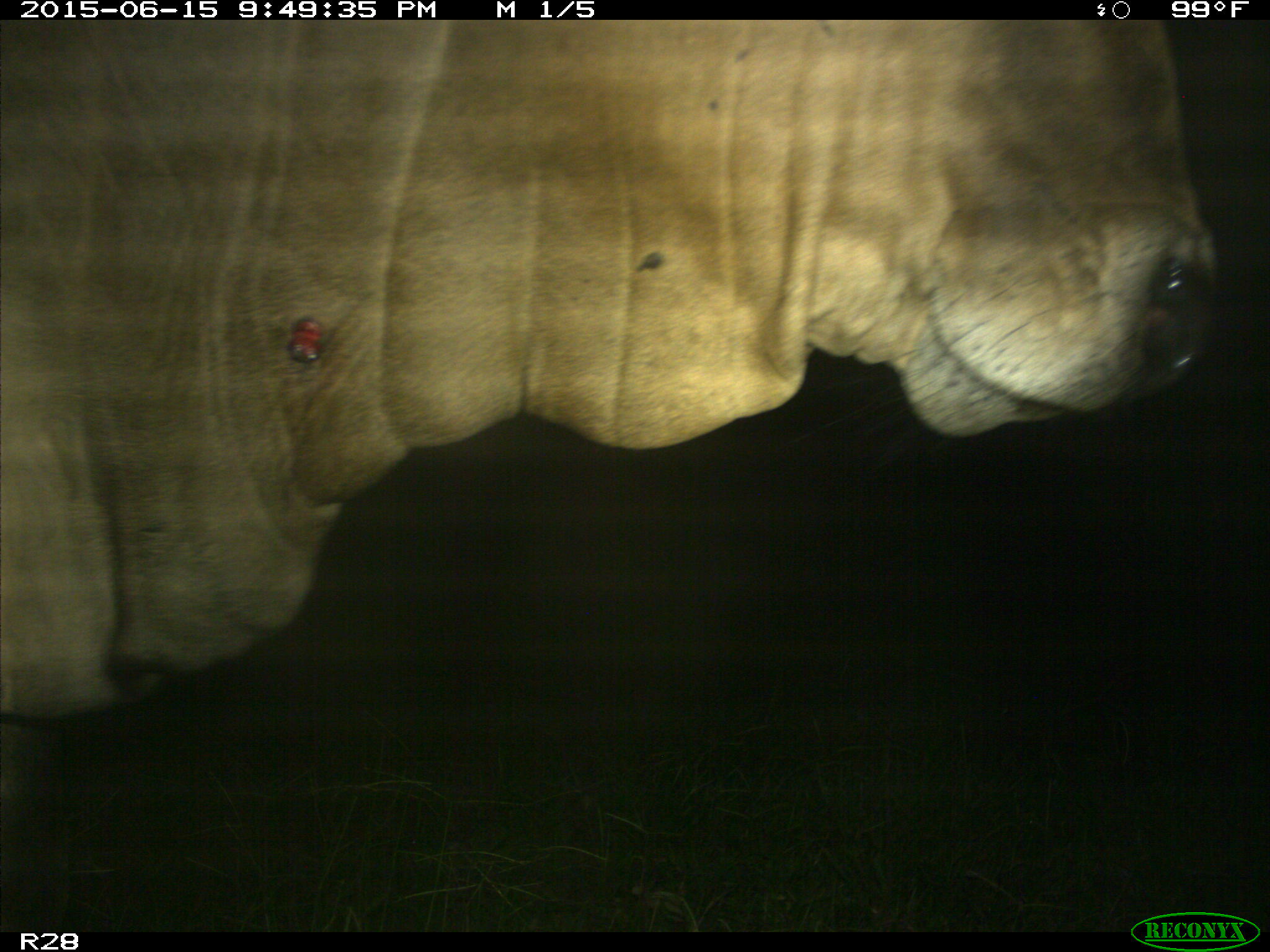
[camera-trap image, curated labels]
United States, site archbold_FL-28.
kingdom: Animalia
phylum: Chordata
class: Mammalia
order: Artiodactyla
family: Bovidae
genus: Bos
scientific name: Bos taurus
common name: domestic cow